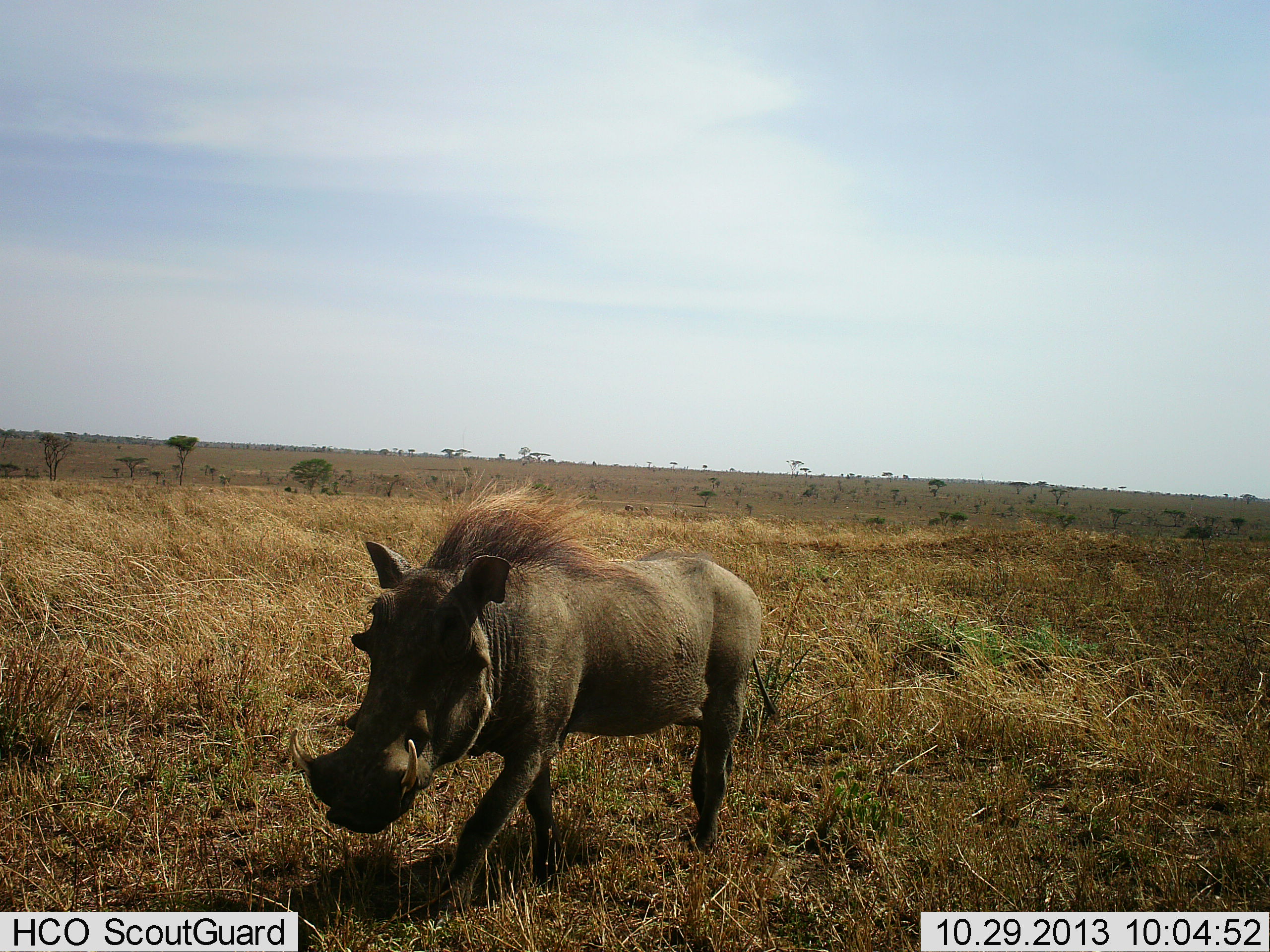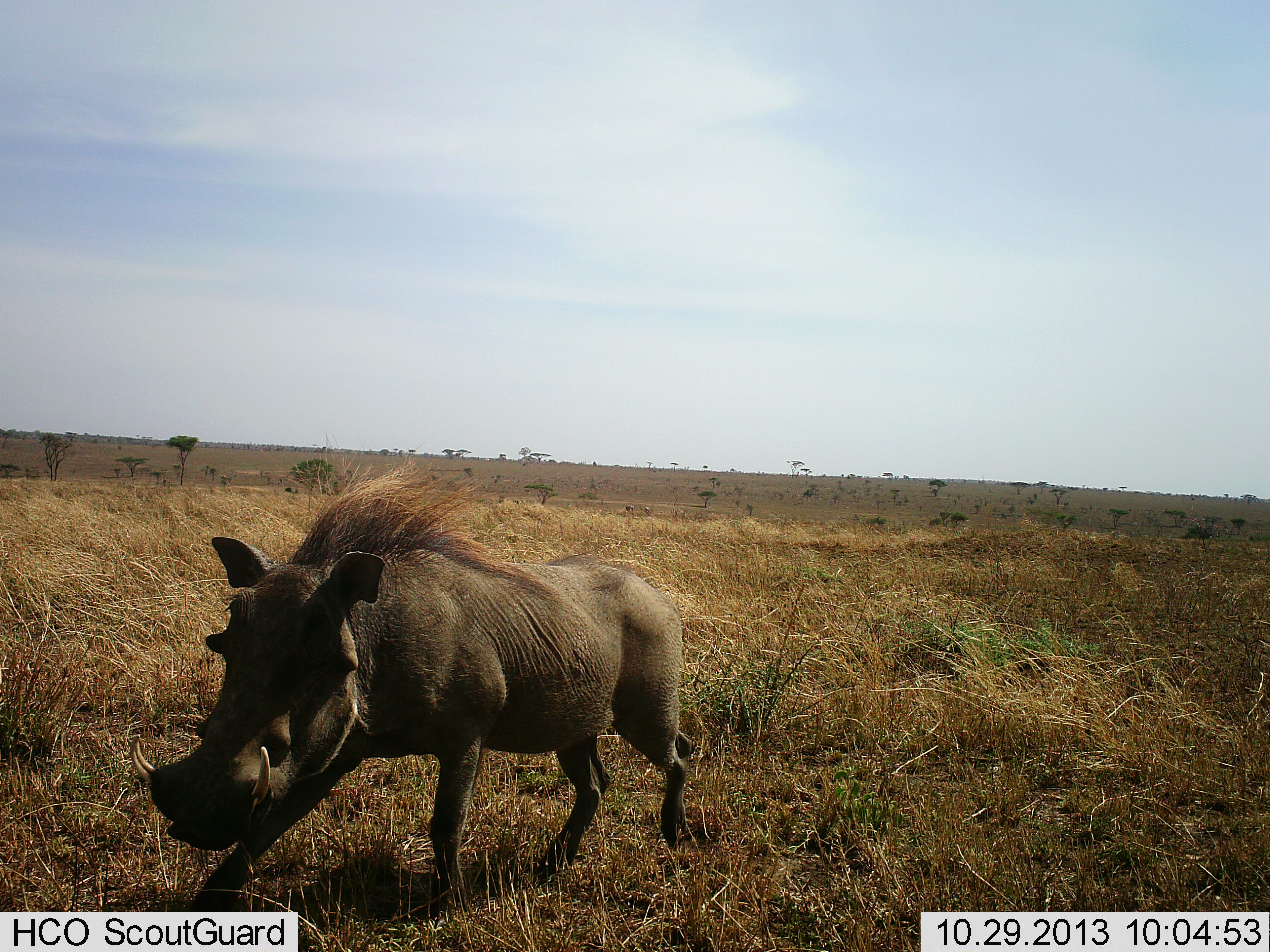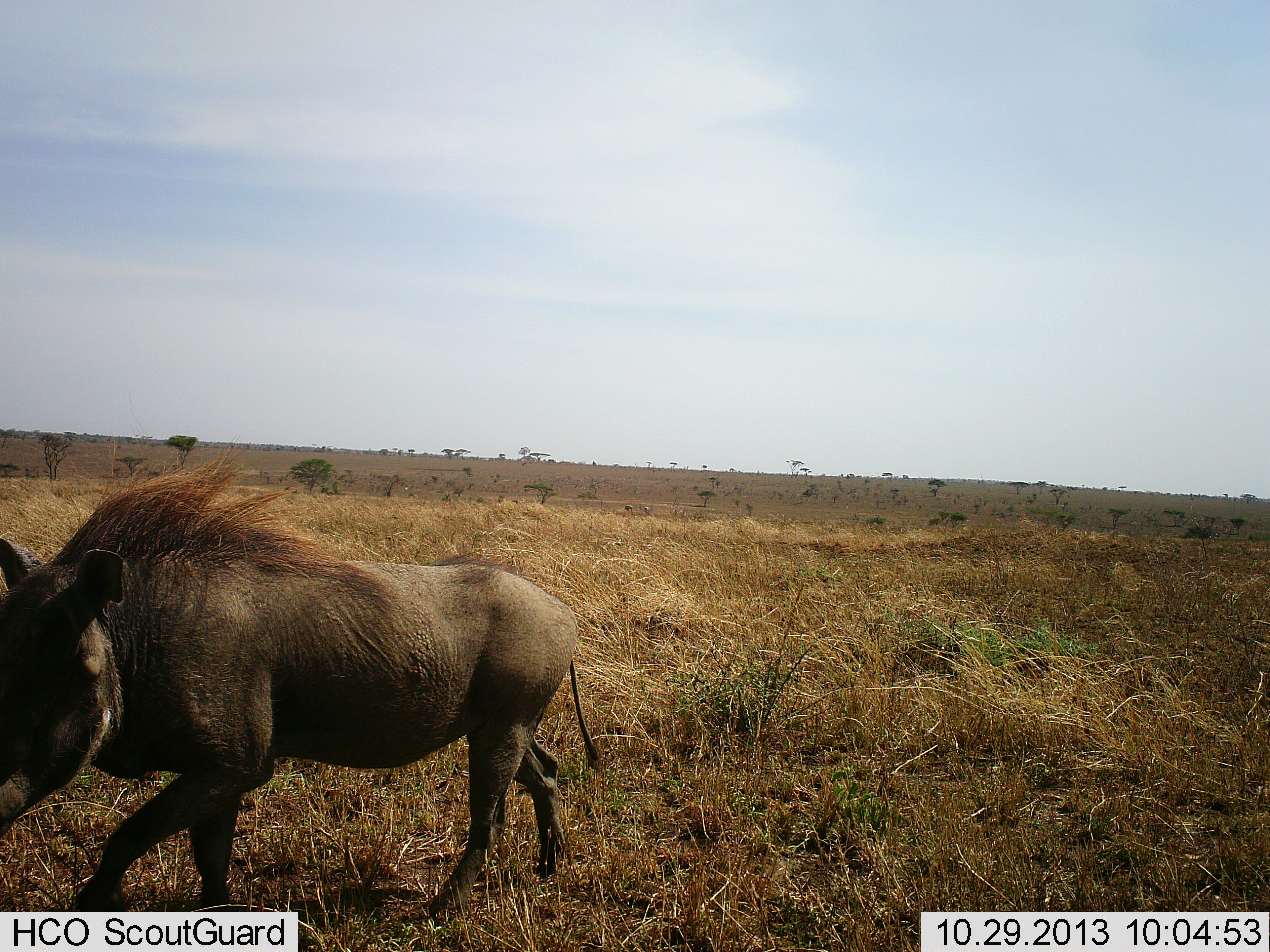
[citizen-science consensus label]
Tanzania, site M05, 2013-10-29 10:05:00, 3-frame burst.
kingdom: Animalia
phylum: Chordata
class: Mammalia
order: Artiodactyla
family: Suidae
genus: Phacochoerus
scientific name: Phacochoerus africanus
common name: warthog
Warthog (Phacochoerus africanus), count 1. Behavior (volunteer vote fractions): standing 0%, resting 0%, moving 100%, interacting 0%. Young present (vote fraction): 0%. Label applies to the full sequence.